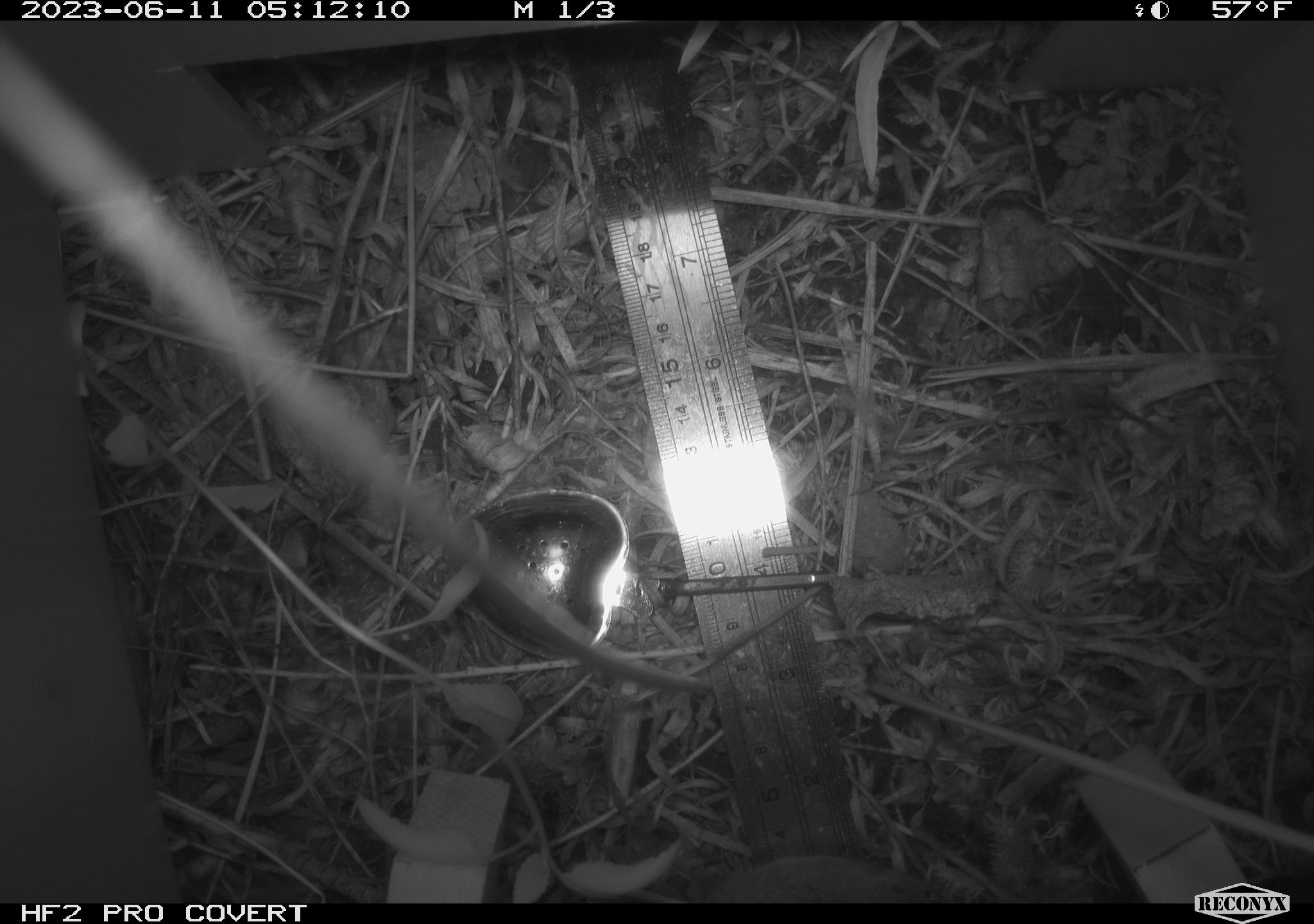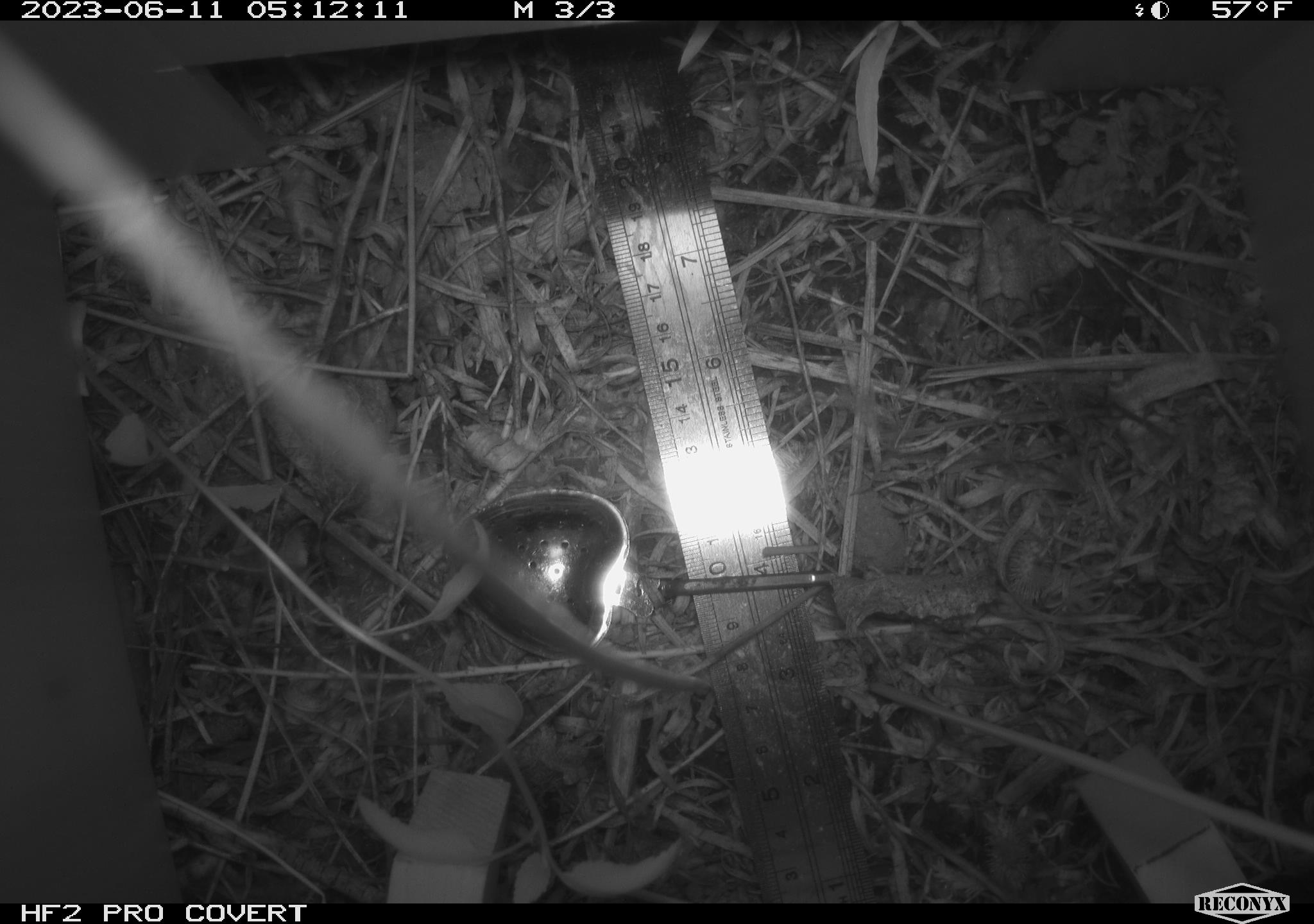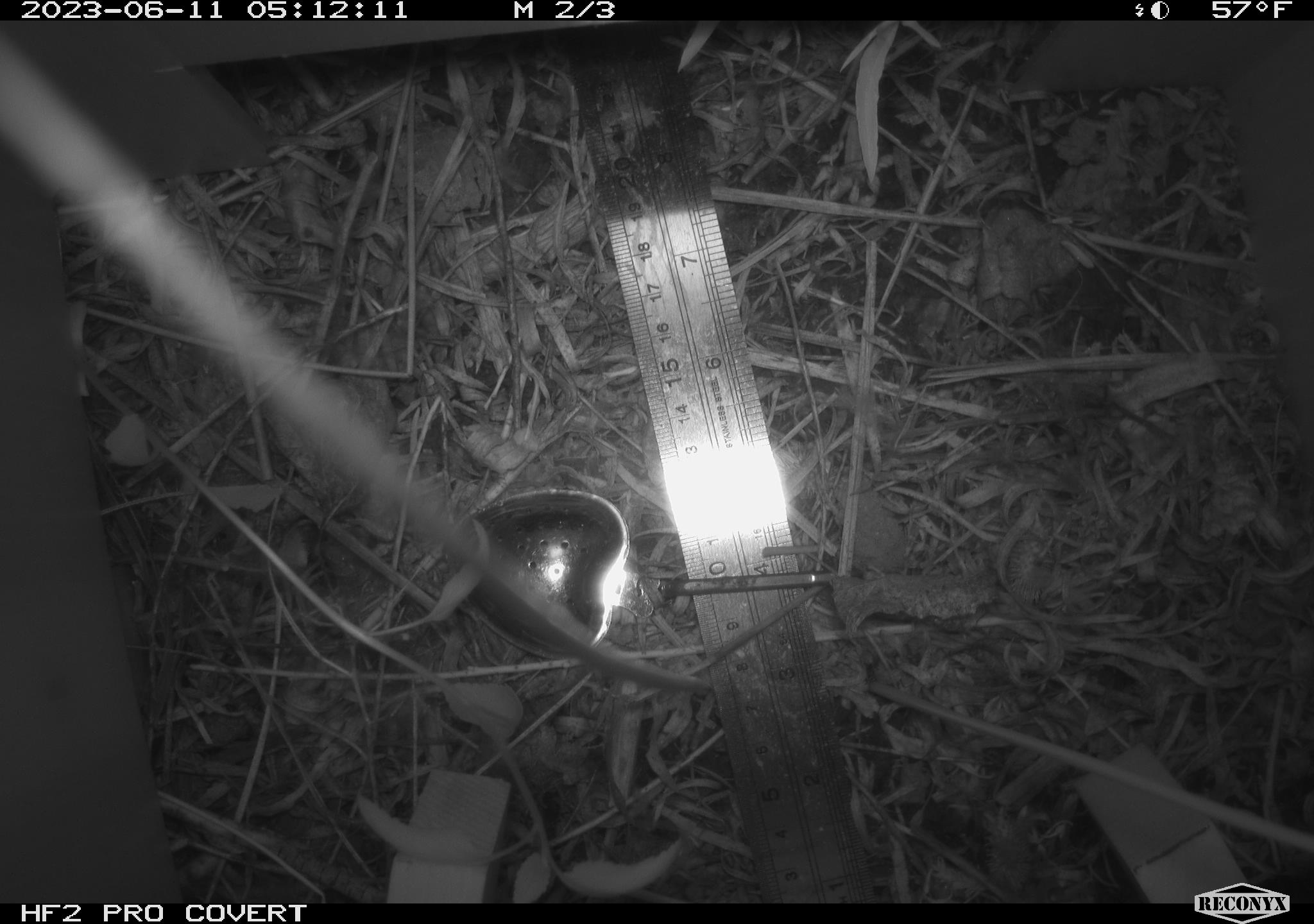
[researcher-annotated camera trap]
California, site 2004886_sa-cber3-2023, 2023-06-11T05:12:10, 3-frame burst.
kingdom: Animalia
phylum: Chordata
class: Mammalia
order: Rodentia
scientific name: Rodentia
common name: mouse species